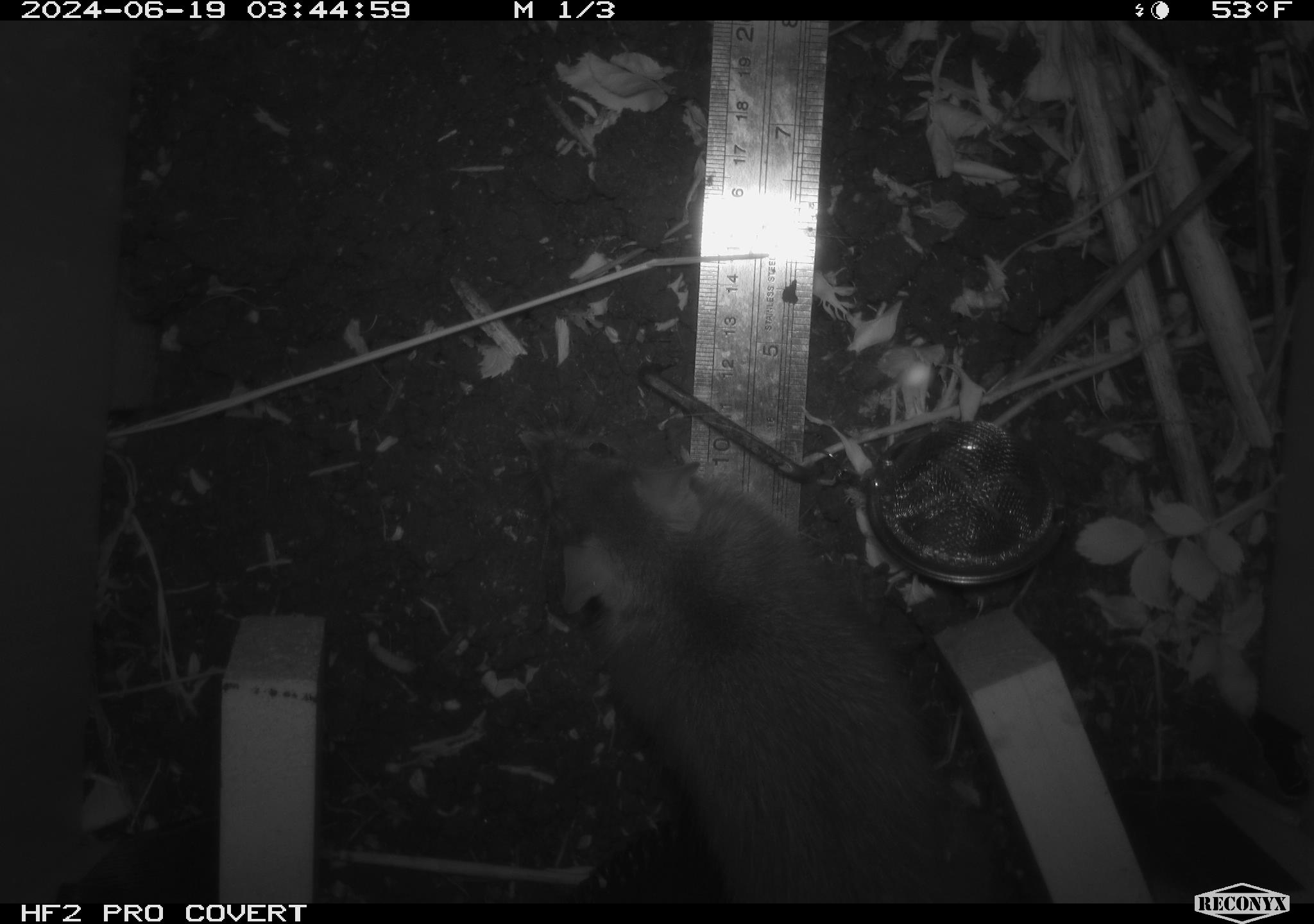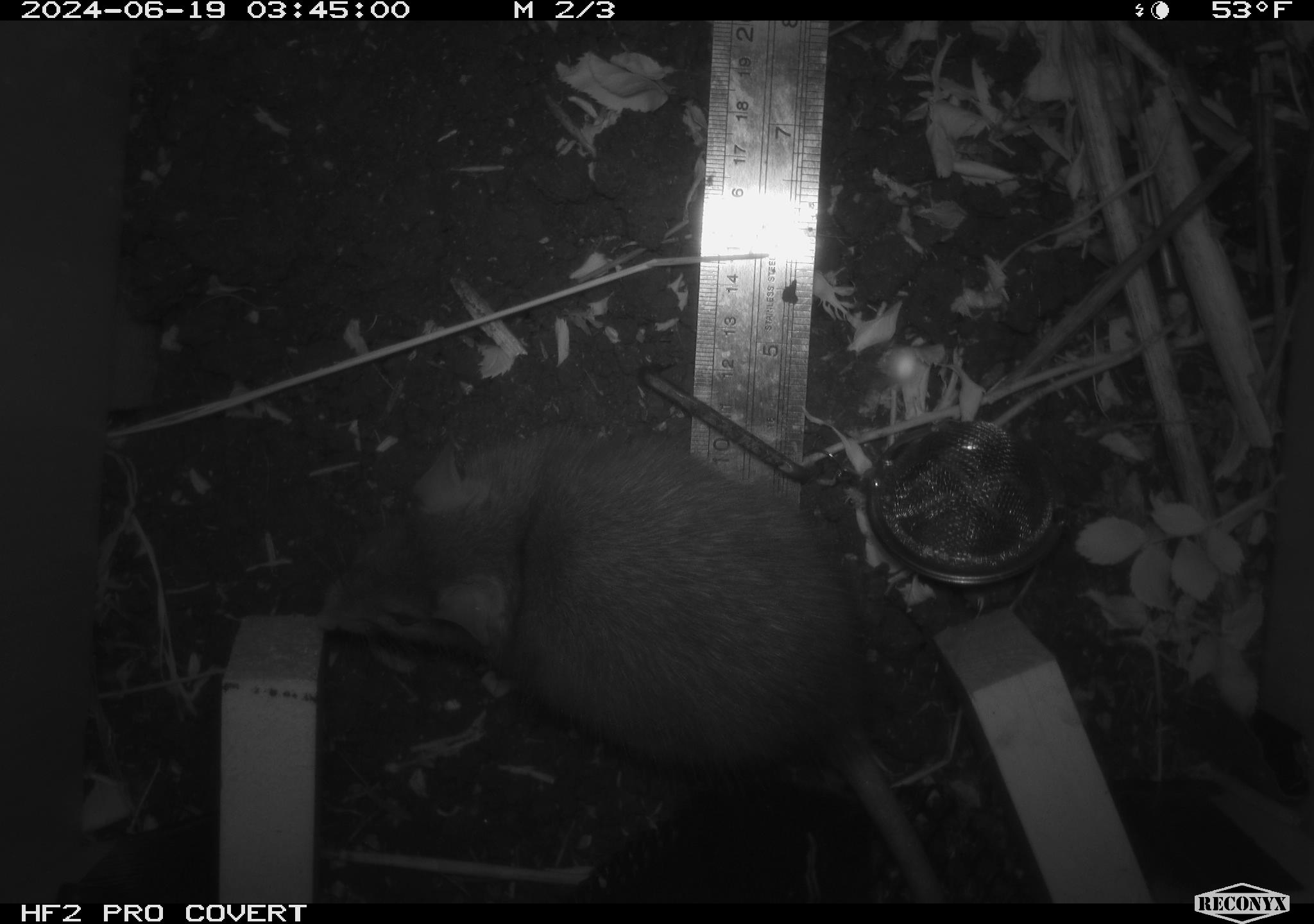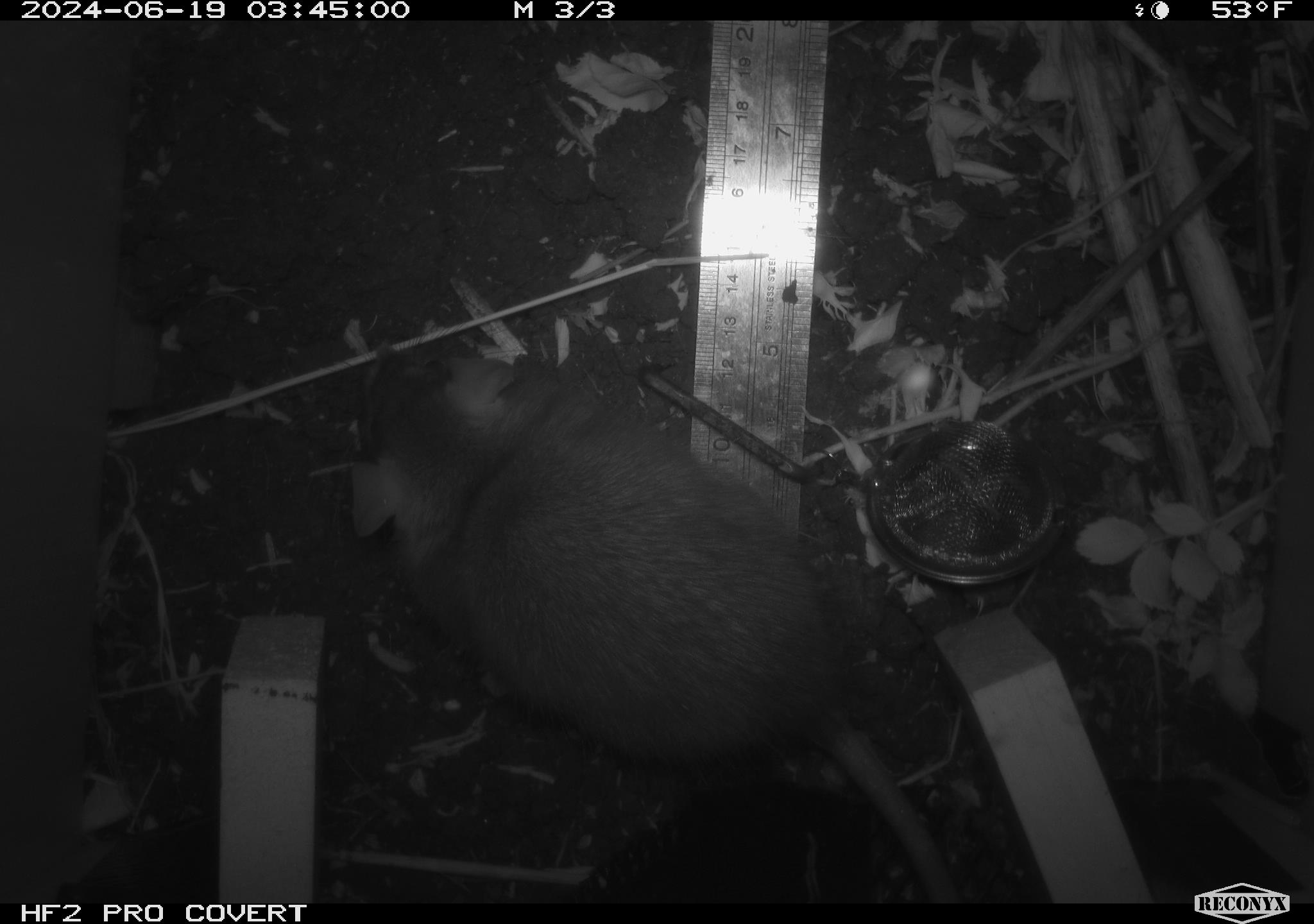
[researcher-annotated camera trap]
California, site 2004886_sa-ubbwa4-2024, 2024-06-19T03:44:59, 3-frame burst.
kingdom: Animalia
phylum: Chordata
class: Mammalia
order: Rodentia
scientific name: Rodentia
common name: woodrat or rat or mouse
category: woodrat or rat or mouse species